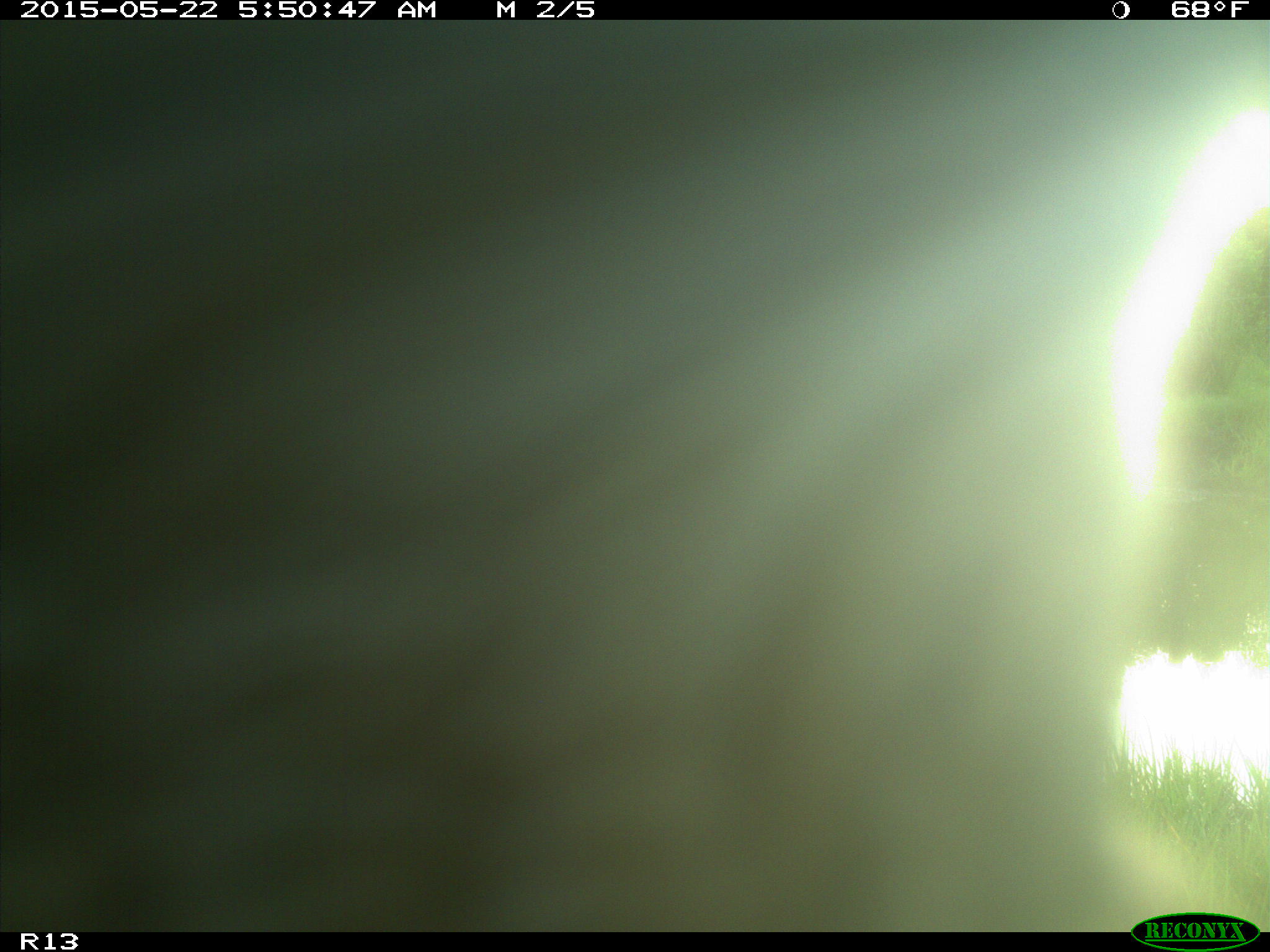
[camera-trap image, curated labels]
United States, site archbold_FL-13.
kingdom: Animalia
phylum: Chordata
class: Mammalia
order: Artiodactyla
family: Bovidae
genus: Bos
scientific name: Bos taurus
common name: domestic cow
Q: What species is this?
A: Bos taurus (domestic cow).